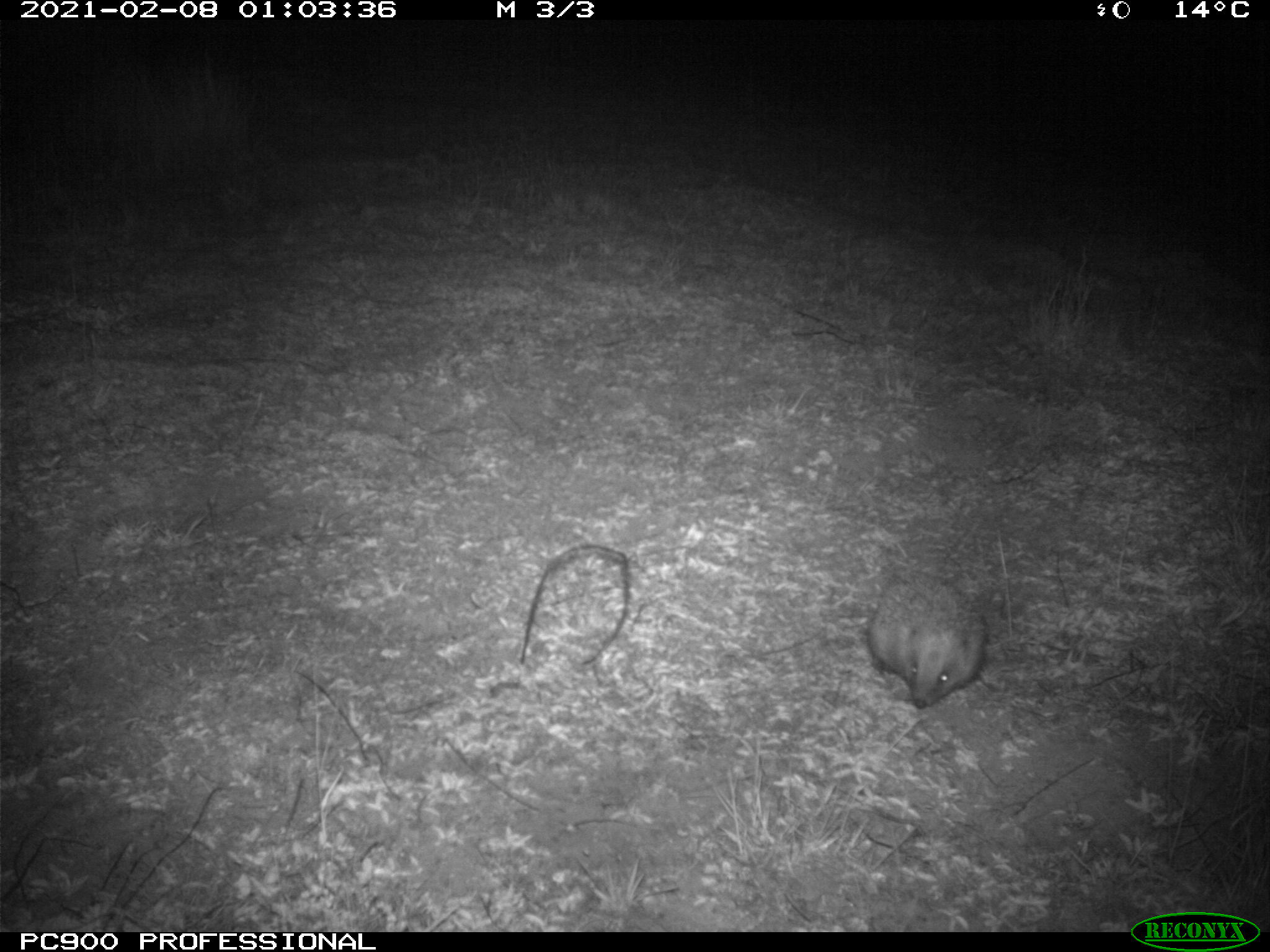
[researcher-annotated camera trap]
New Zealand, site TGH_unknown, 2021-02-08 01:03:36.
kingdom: Animalia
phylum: Chordata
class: Mammalia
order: Eulipotyphla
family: Erinaceidae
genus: Erinaceus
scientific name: Erinaceus europaeus europaeus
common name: european hedgehog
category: hedgehog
Hedgehog (european hedgehog) (Erinaceus europaeus europaeus).